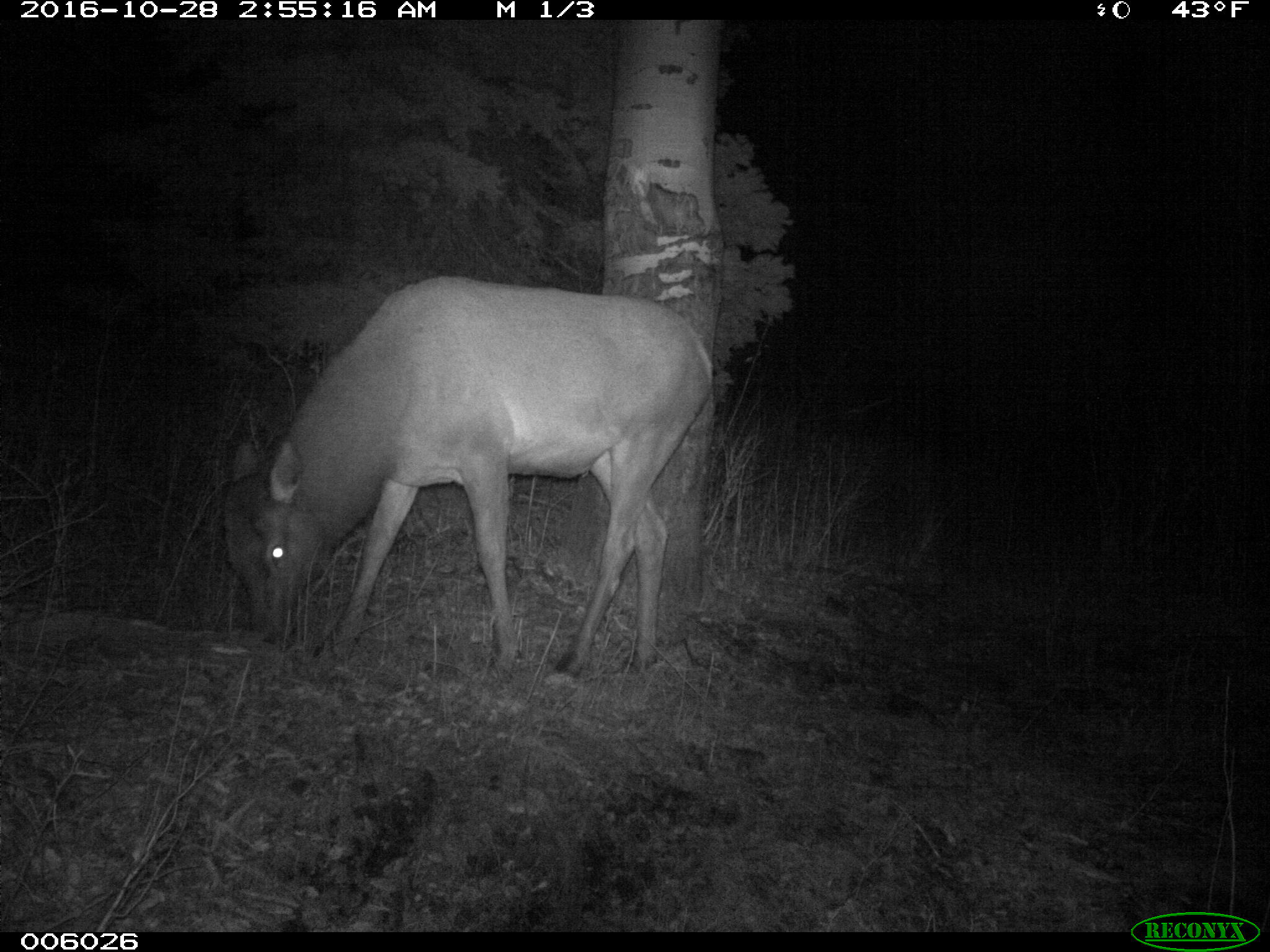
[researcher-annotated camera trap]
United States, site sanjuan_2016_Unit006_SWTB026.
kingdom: Animalia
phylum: Chordata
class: Mammalia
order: Artiodactyla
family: Cervidae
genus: Cervus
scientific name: Cervus elaphus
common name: red deer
Cervus elaphus (red deer).